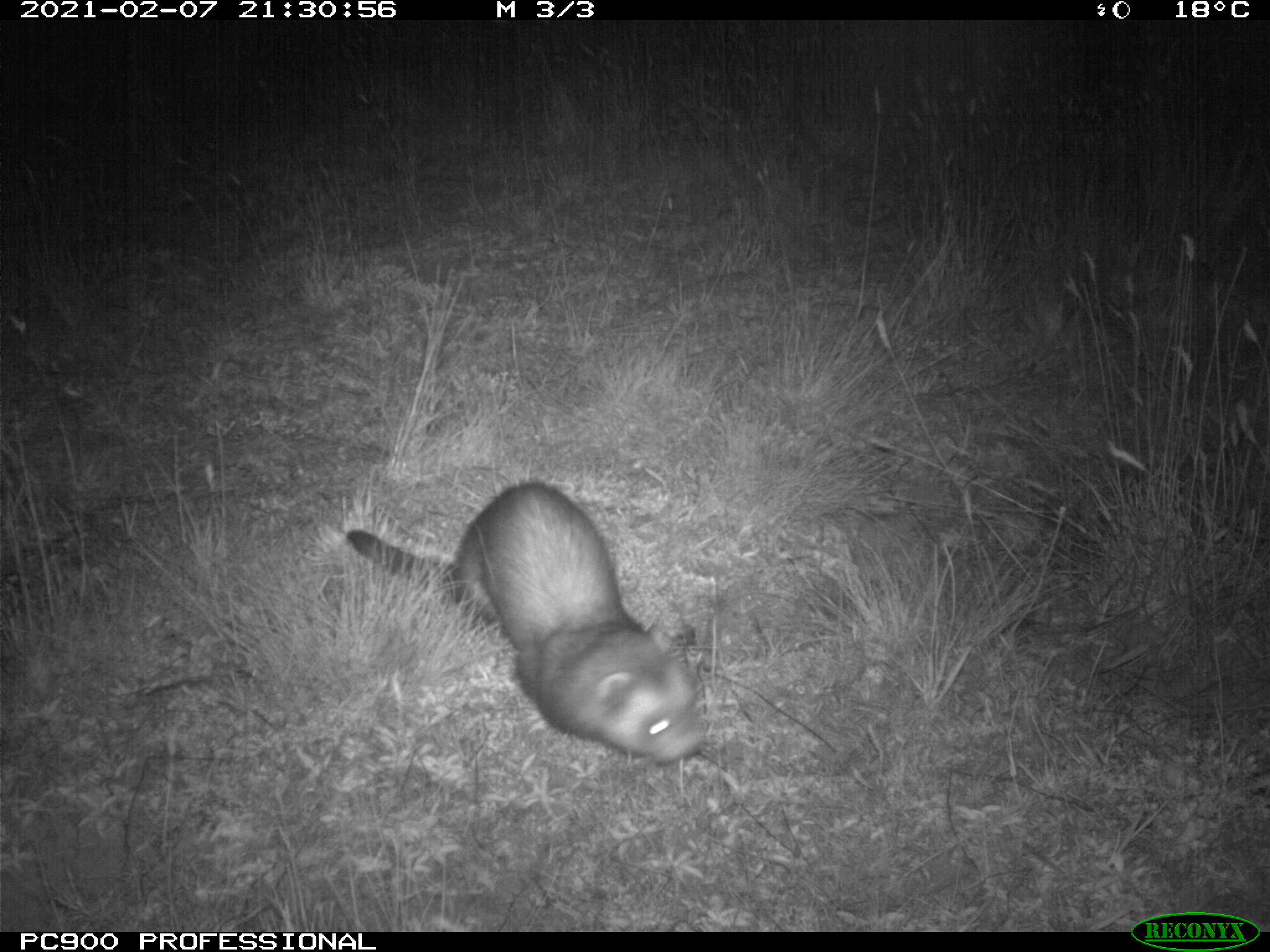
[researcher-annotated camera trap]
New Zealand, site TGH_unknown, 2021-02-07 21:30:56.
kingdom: Animalia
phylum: Chordata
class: Mammalia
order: Carnivora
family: Mustelidae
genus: Mustela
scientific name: Mustela furo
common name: ferret